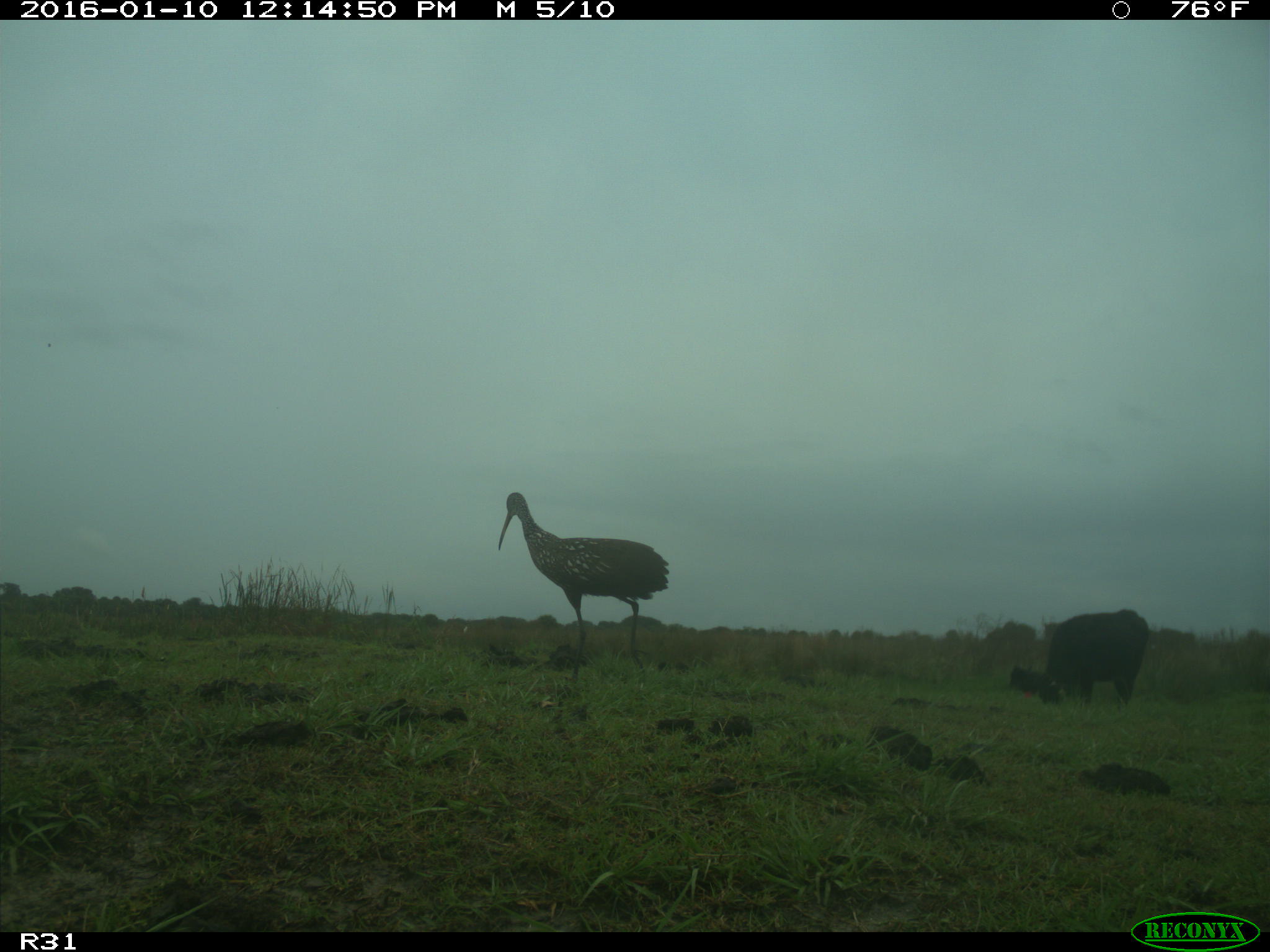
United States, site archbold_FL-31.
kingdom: Animalia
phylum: Chordata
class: Mammalia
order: Artiodactyla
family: Bovidae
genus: Bos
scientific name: Bos taurus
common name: domestic cow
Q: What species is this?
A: Bos taurus (domestic cow).